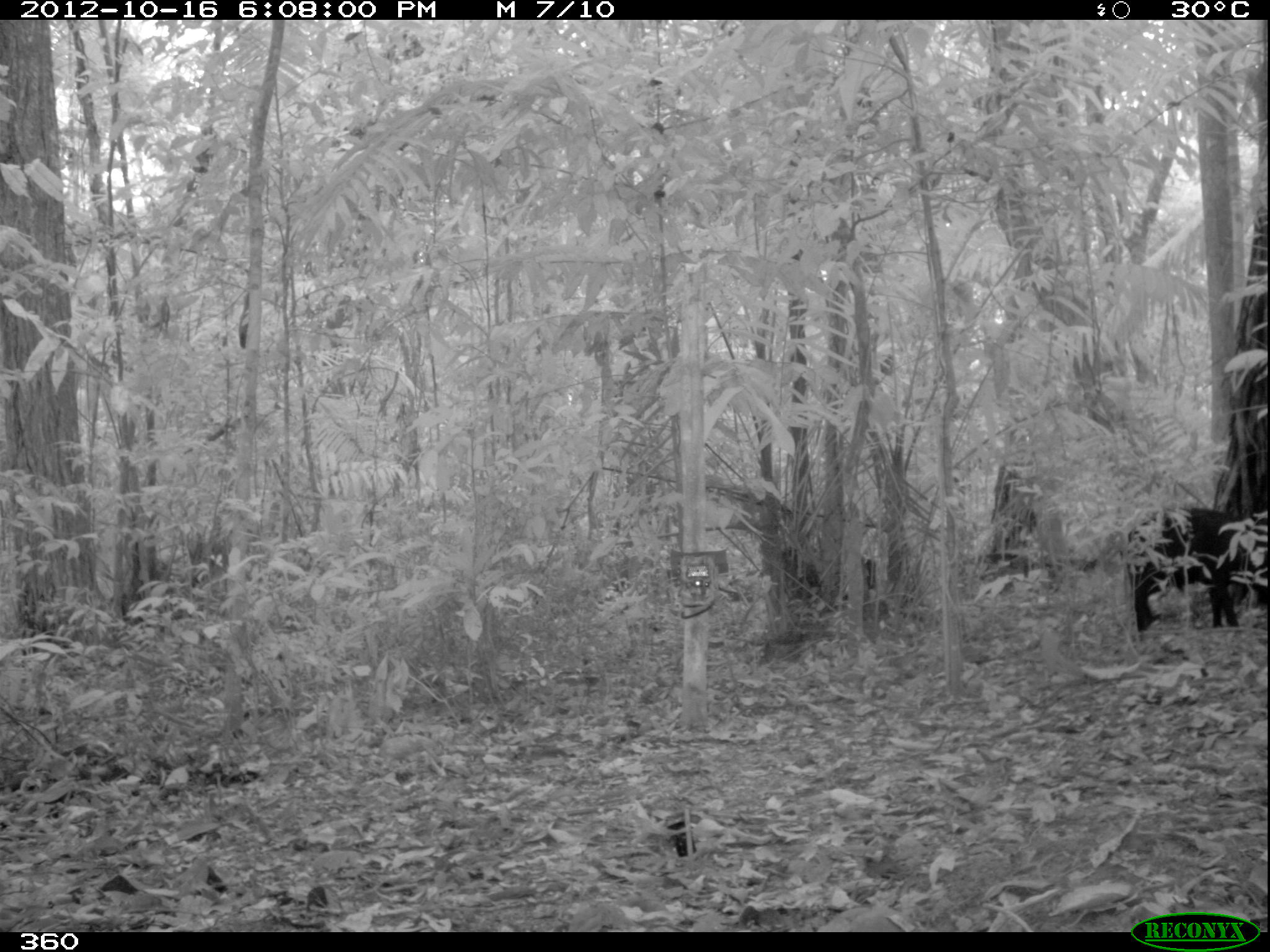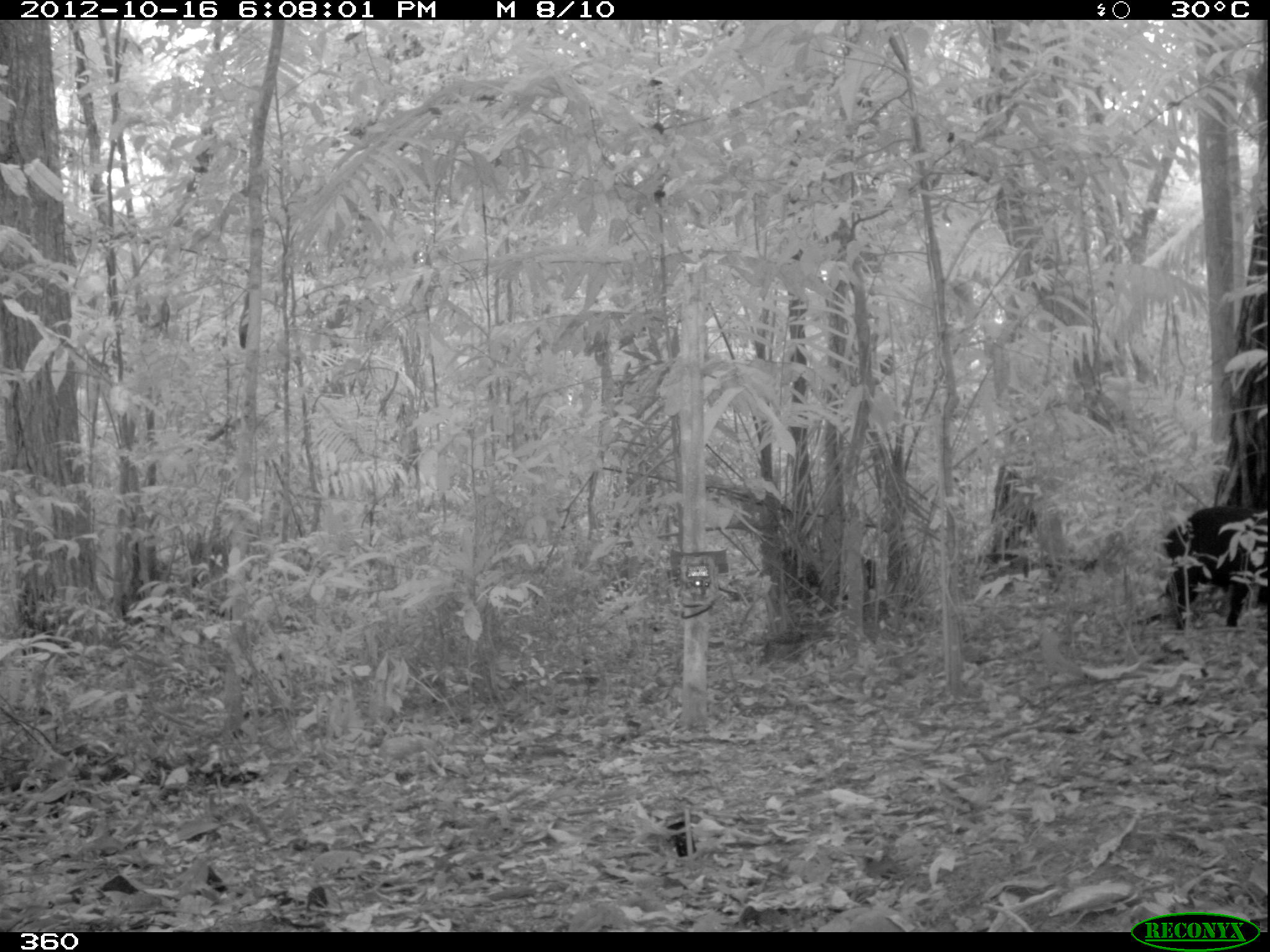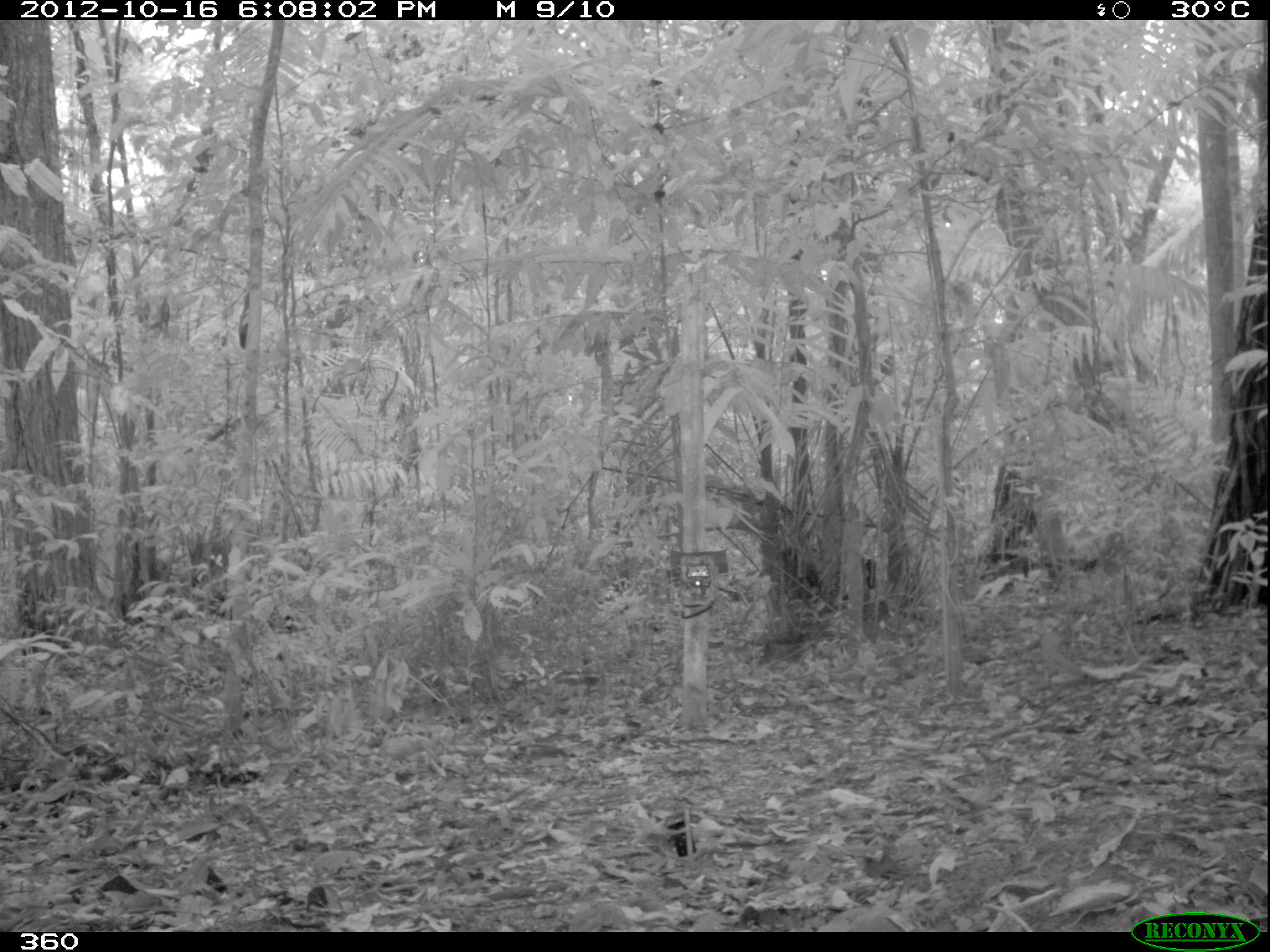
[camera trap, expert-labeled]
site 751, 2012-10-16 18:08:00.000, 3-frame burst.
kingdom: Animalia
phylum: Chordata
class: Mammalia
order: Artiodactyla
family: Tayassuidae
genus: Tayassu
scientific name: Tayassu pecari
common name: white-lipped peccary